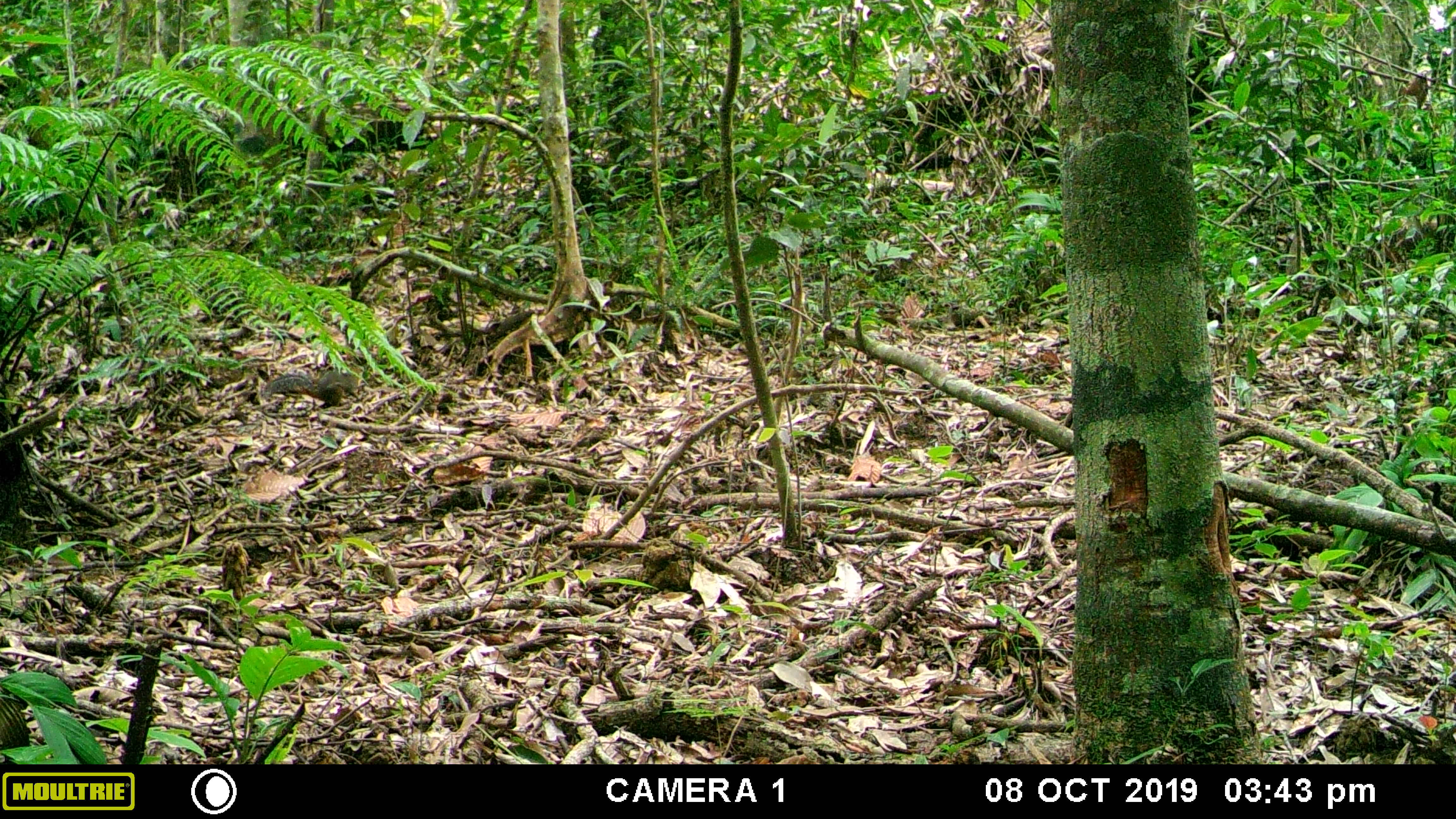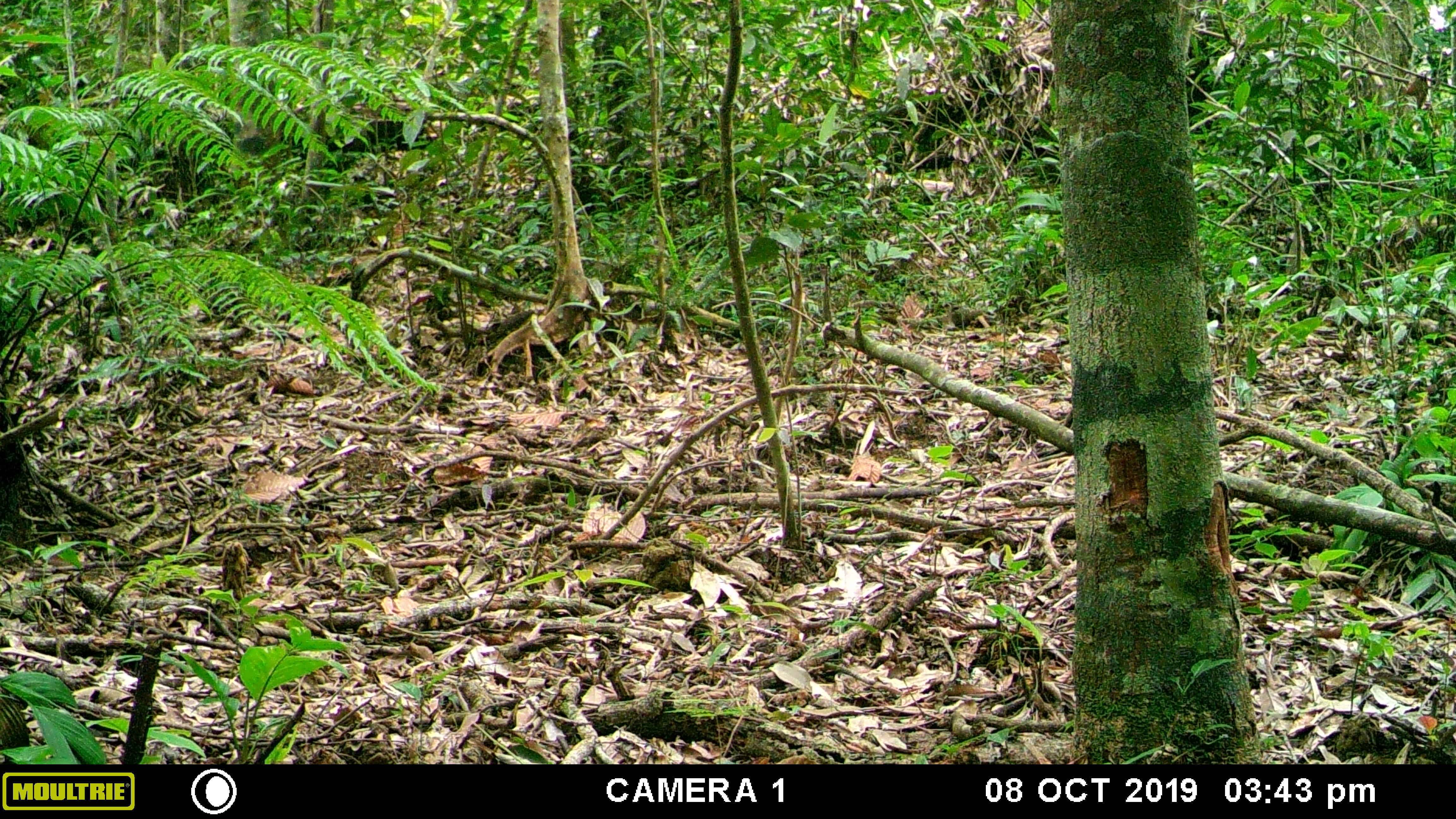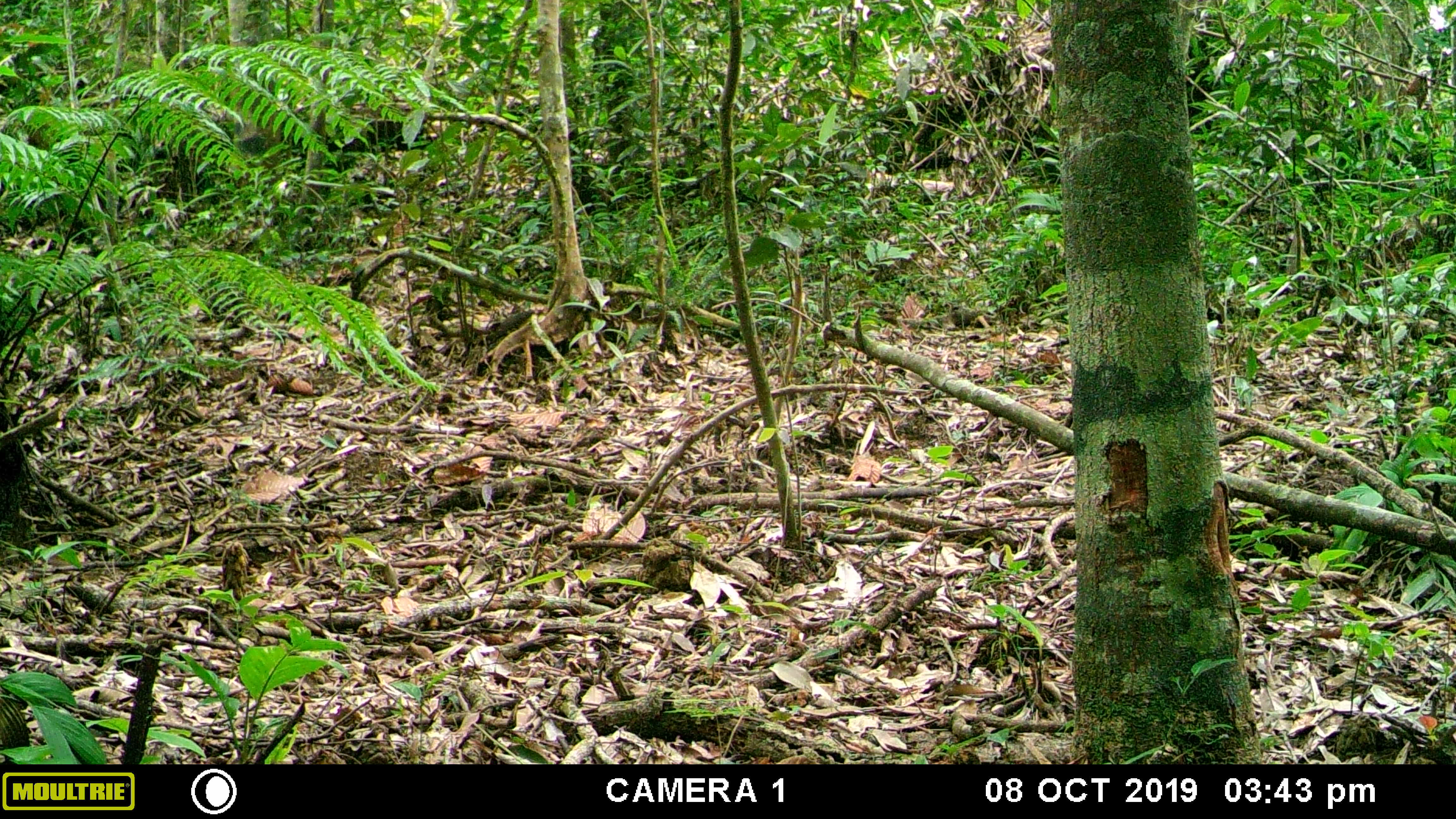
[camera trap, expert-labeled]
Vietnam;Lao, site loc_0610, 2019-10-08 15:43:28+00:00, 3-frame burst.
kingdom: Animalia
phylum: Chordata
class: Mammalia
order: Rodentia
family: Sciuridae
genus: Dremomys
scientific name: Dremomys rufigenis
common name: red-cheeked squirrel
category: red cheeked squirrel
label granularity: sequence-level